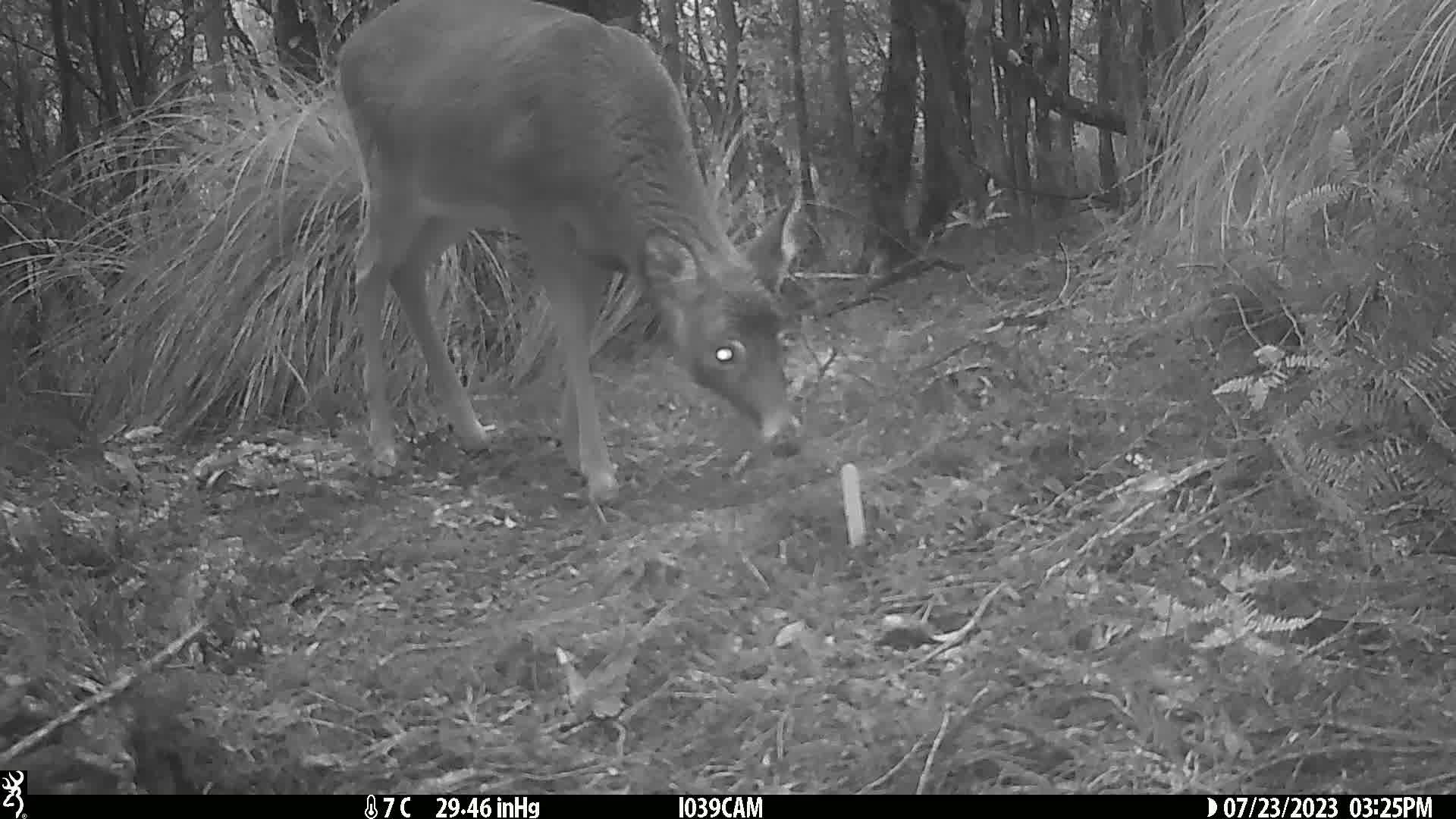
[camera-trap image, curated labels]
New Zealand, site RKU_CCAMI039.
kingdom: Animalia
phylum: Chordata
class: Mammalia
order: Artiodactyla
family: Cervidae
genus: Odocoileus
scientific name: Odocoileus virginianus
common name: white-tailed deer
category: white tailed deer